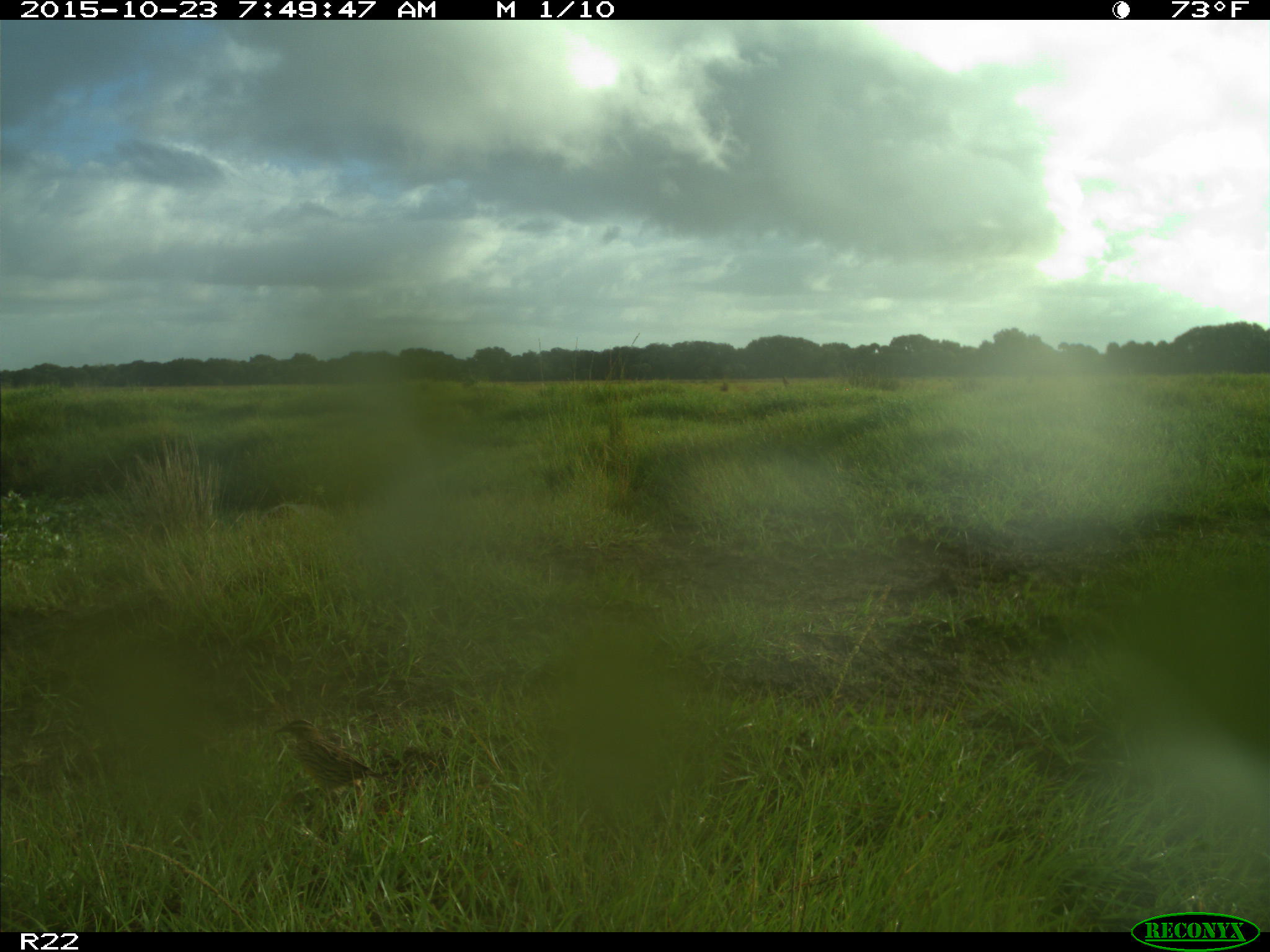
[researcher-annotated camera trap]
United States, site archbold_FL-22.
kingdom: Animalia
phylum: Chordata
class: Aves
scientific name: Aves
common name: birds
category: unidentified bird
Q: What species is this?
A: Unidentified bird (birds) (Aves).